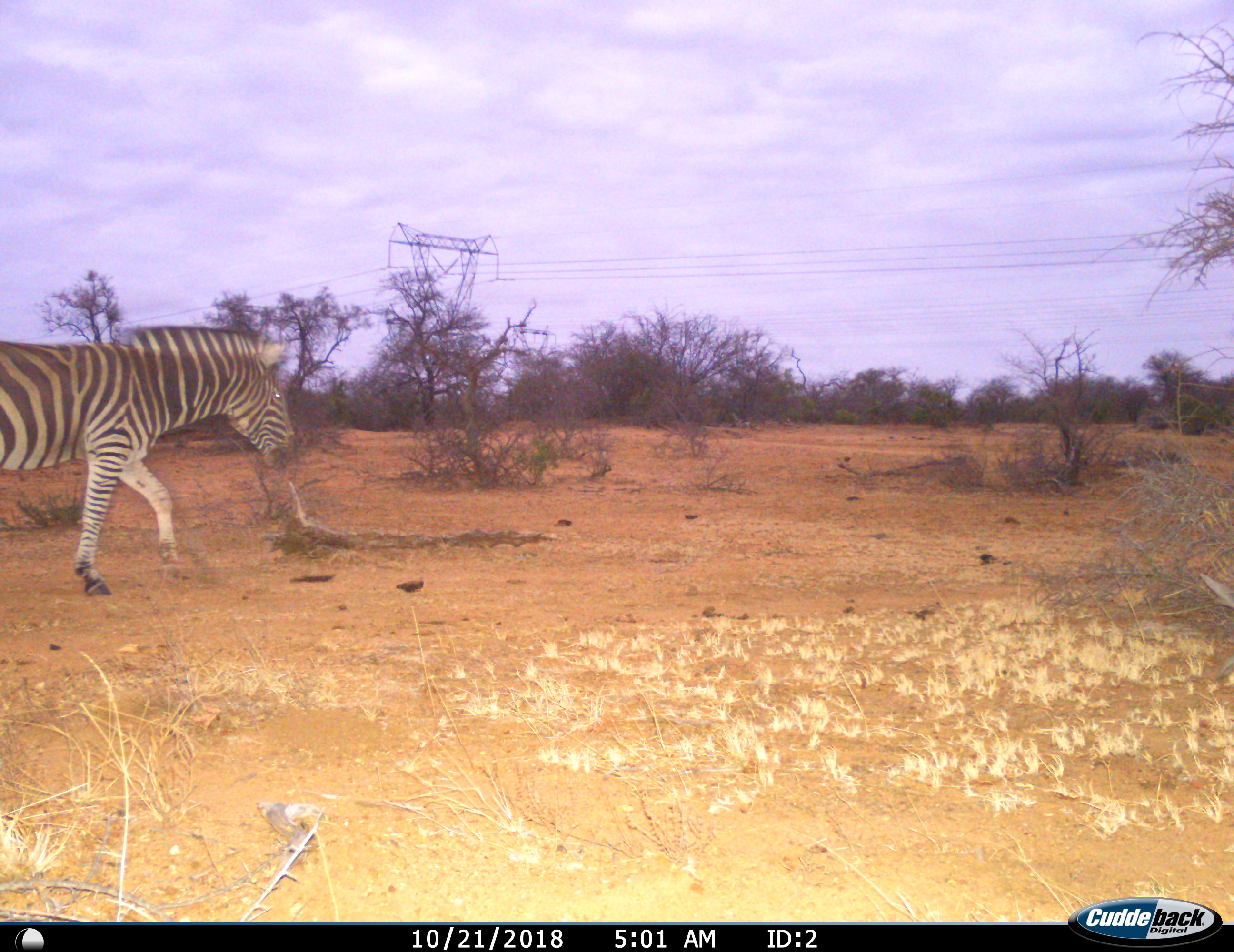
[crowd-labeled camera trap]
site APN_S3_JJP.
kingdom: Animalia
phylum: Chordata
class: Mammalia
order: Perissodactyla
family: Equidae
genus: Equus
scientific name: Equus quagga burchellii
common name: burchell's zebra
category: zebraburchells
Zebraburchells (burchell's zebra) (Equus quagga burchellii), count 1. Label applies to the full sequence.